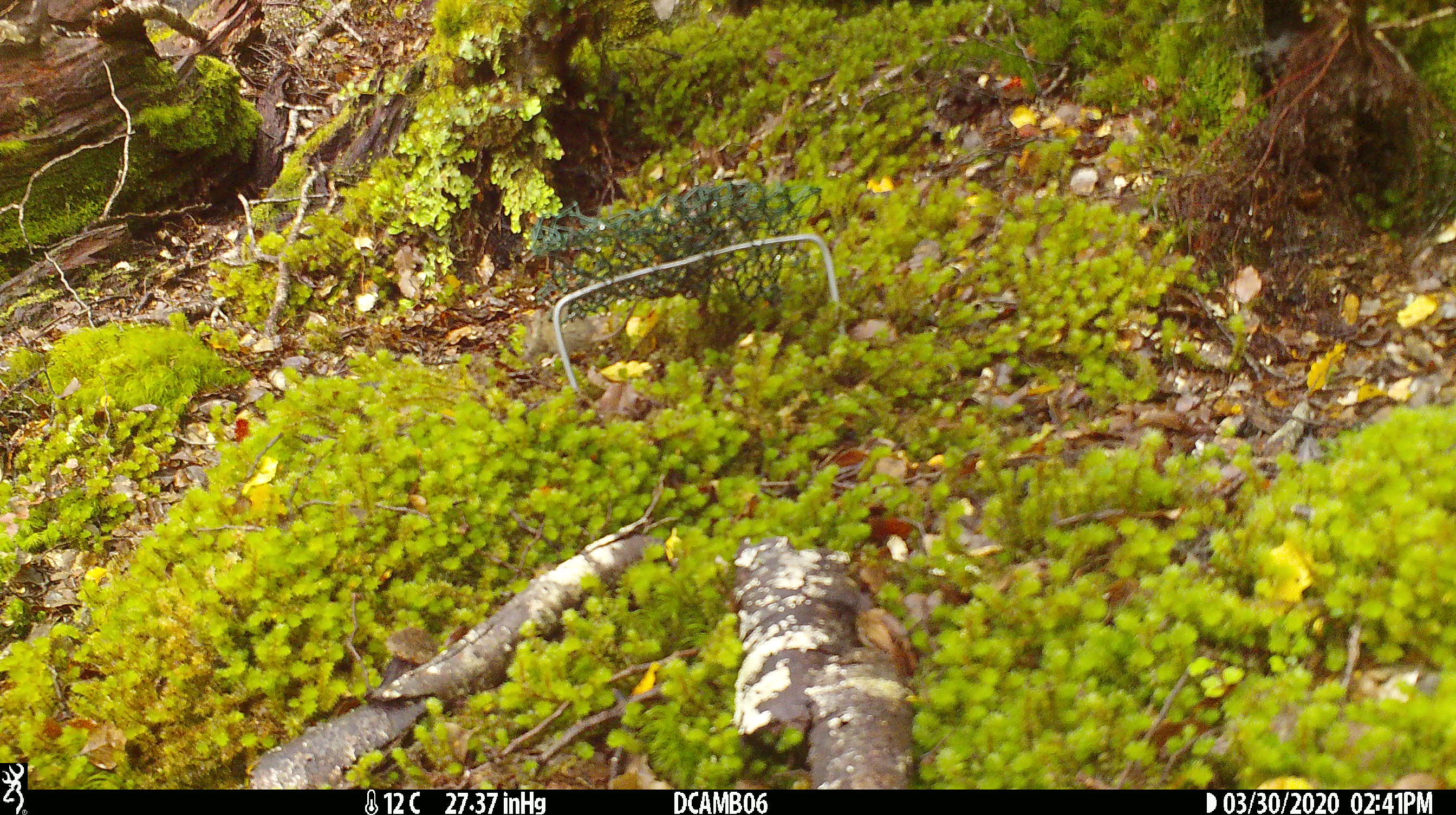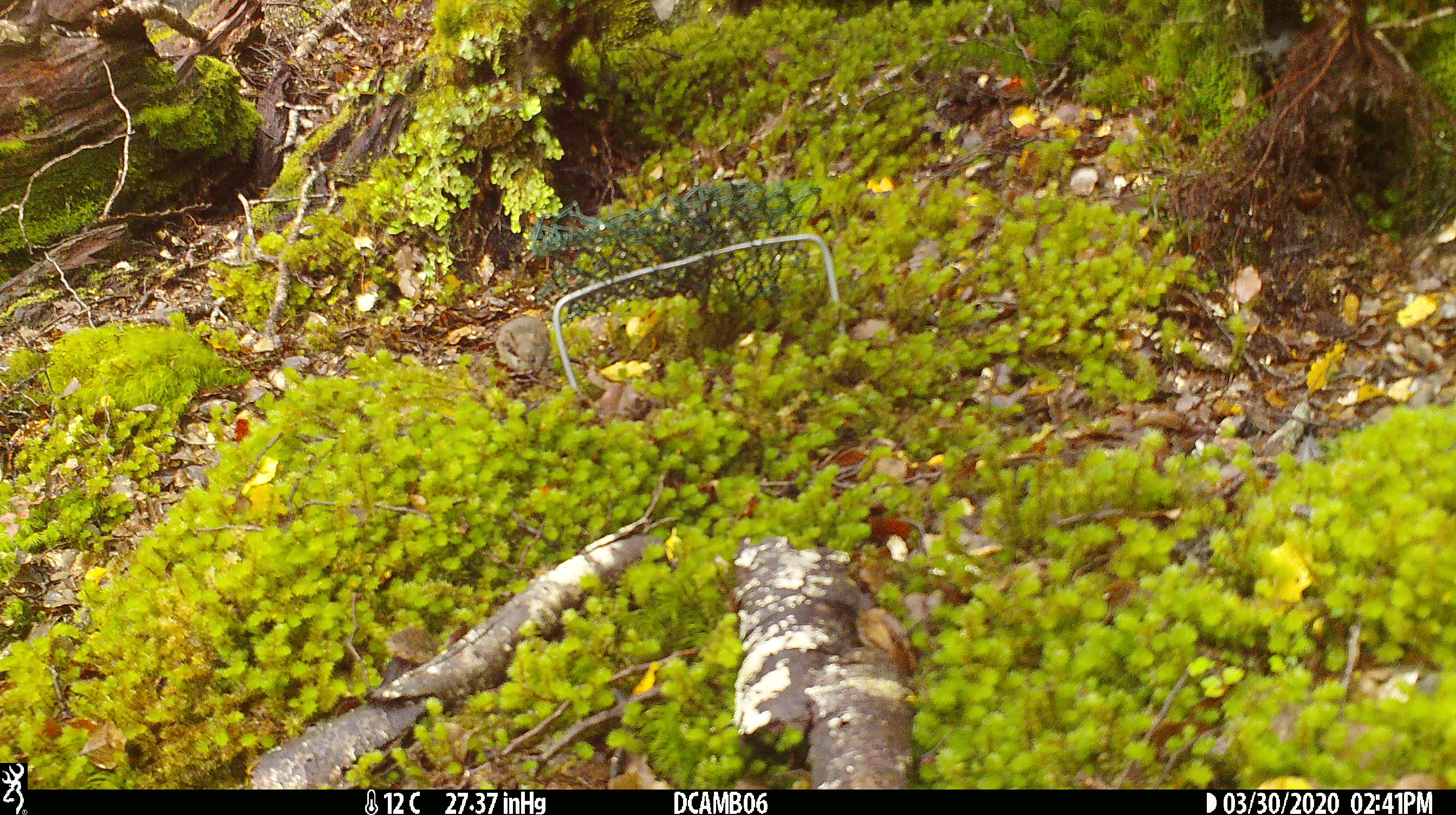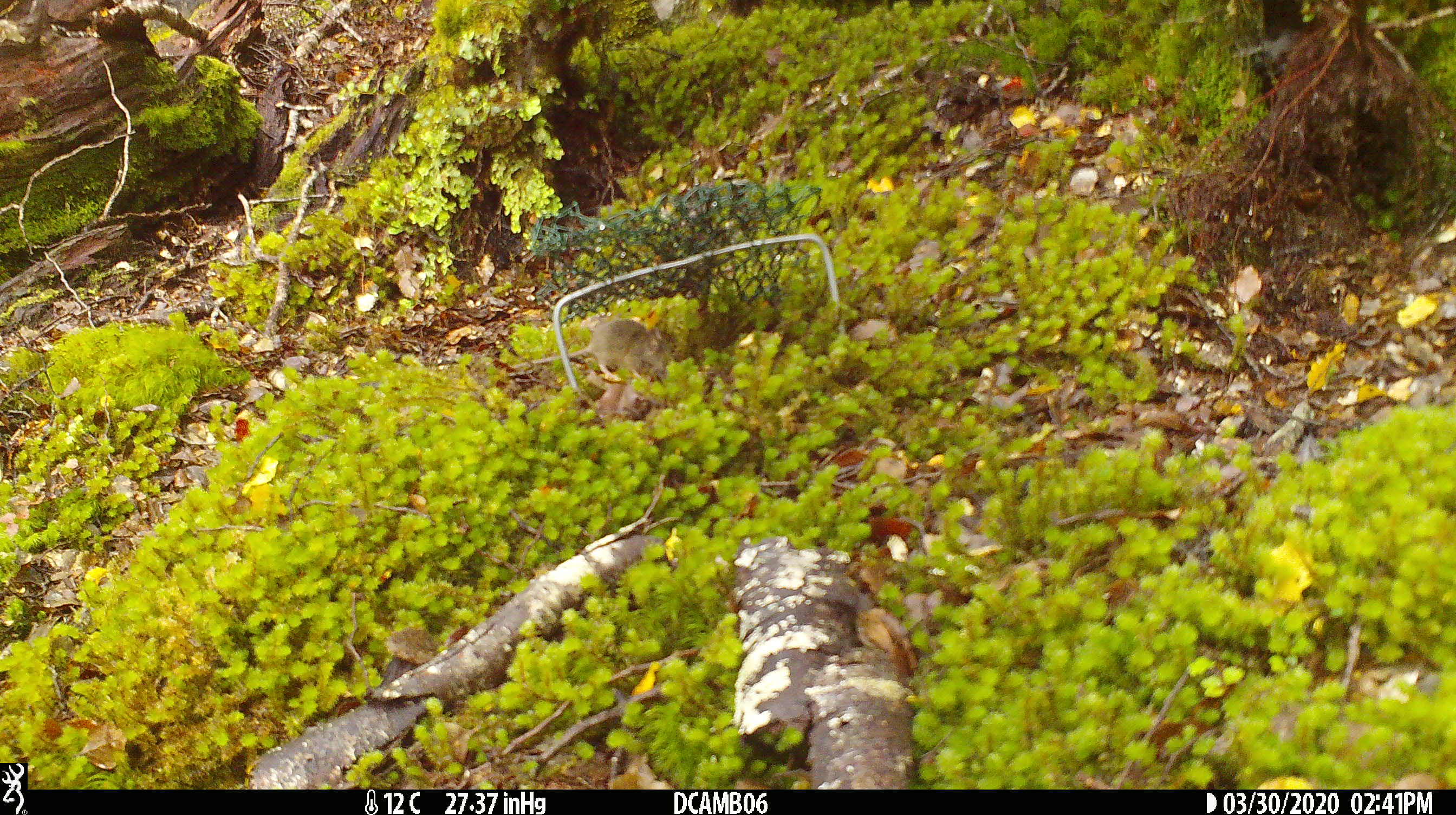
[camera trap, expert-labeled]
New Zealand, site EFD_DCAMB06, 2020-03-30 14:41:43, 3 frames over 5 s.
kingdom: Animalia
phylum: Chordata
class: Mammalia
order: Rodentia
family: Muridae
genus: Mus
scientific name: Mus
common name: mouse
Mouse (Mus).